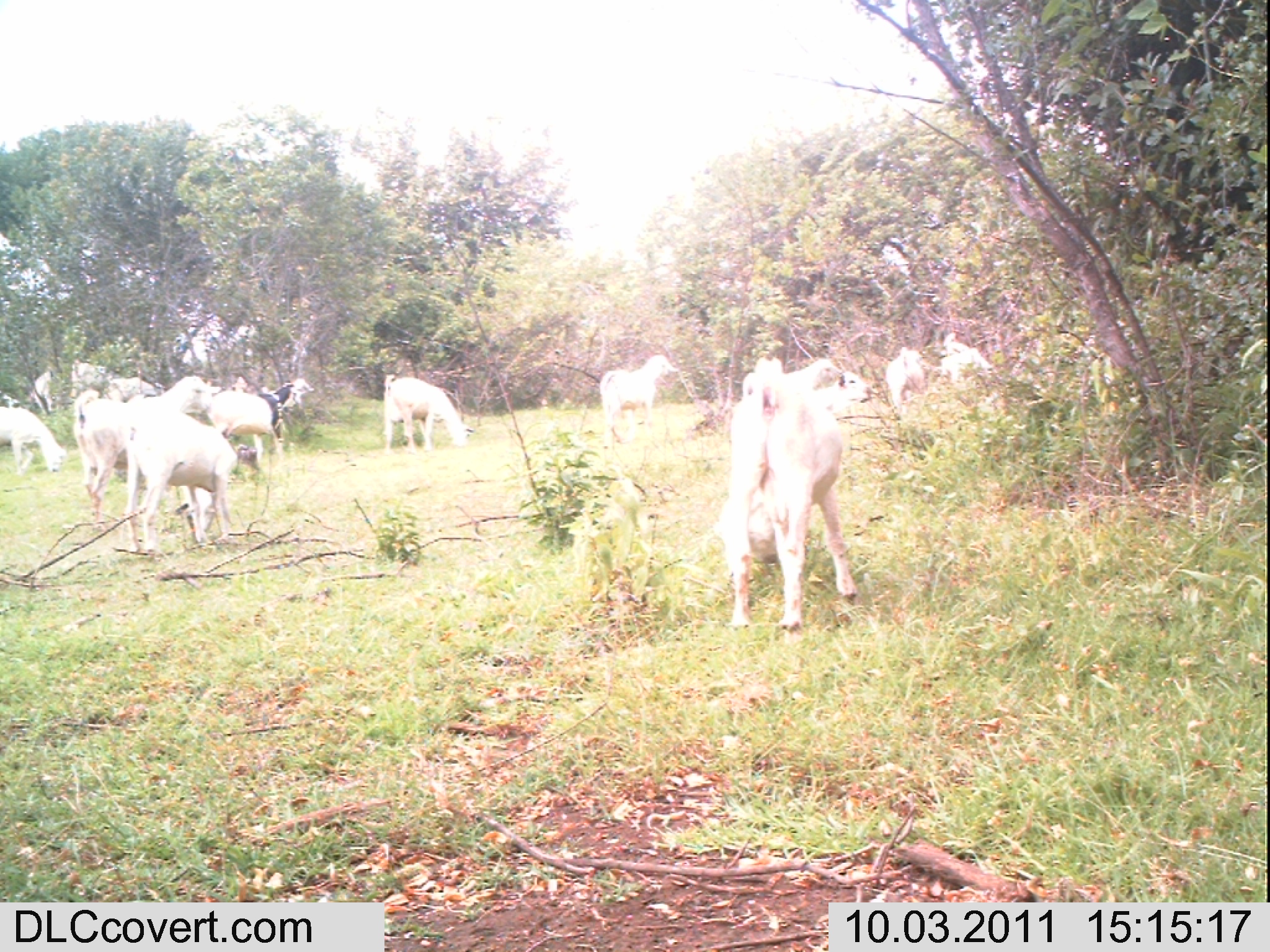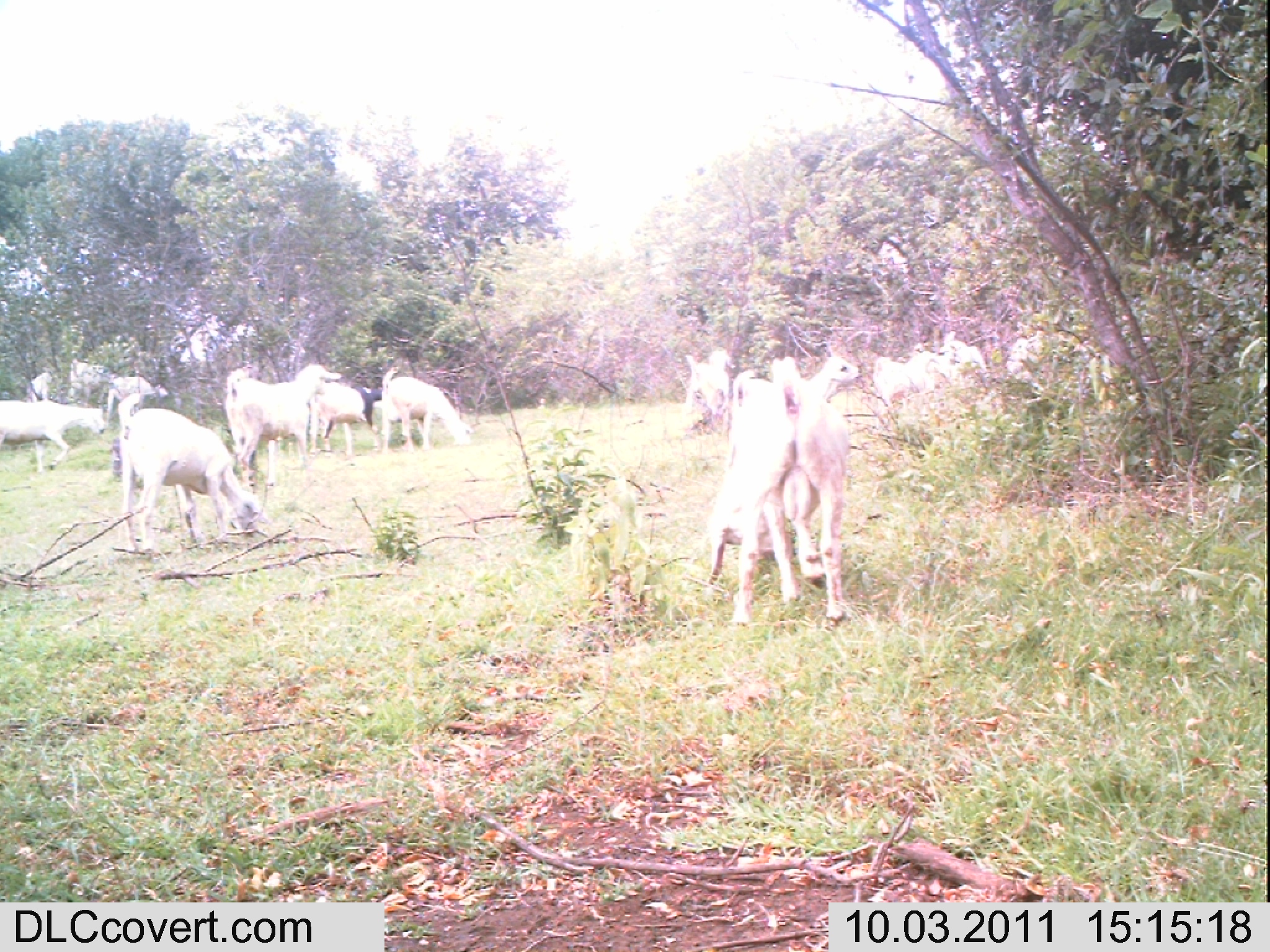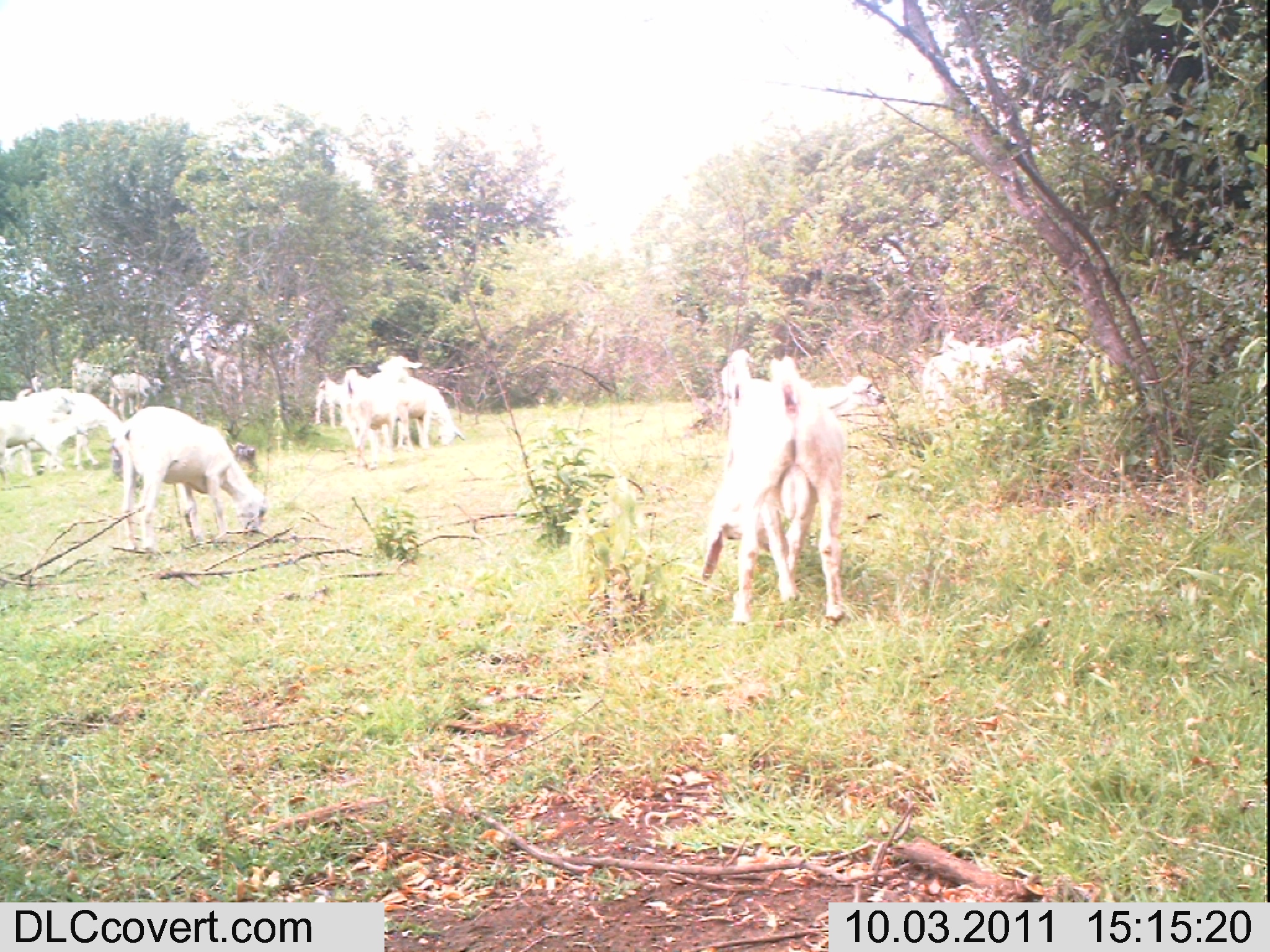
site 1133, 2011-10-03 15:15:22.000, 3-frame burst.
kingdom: Animalia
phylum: Chordata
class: Mammalia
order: Artiodactyla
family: Bovidae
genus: Capra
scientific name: Capra aegagrus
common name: wild goat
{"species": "Capra aegagrus (wild goat)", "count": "11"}